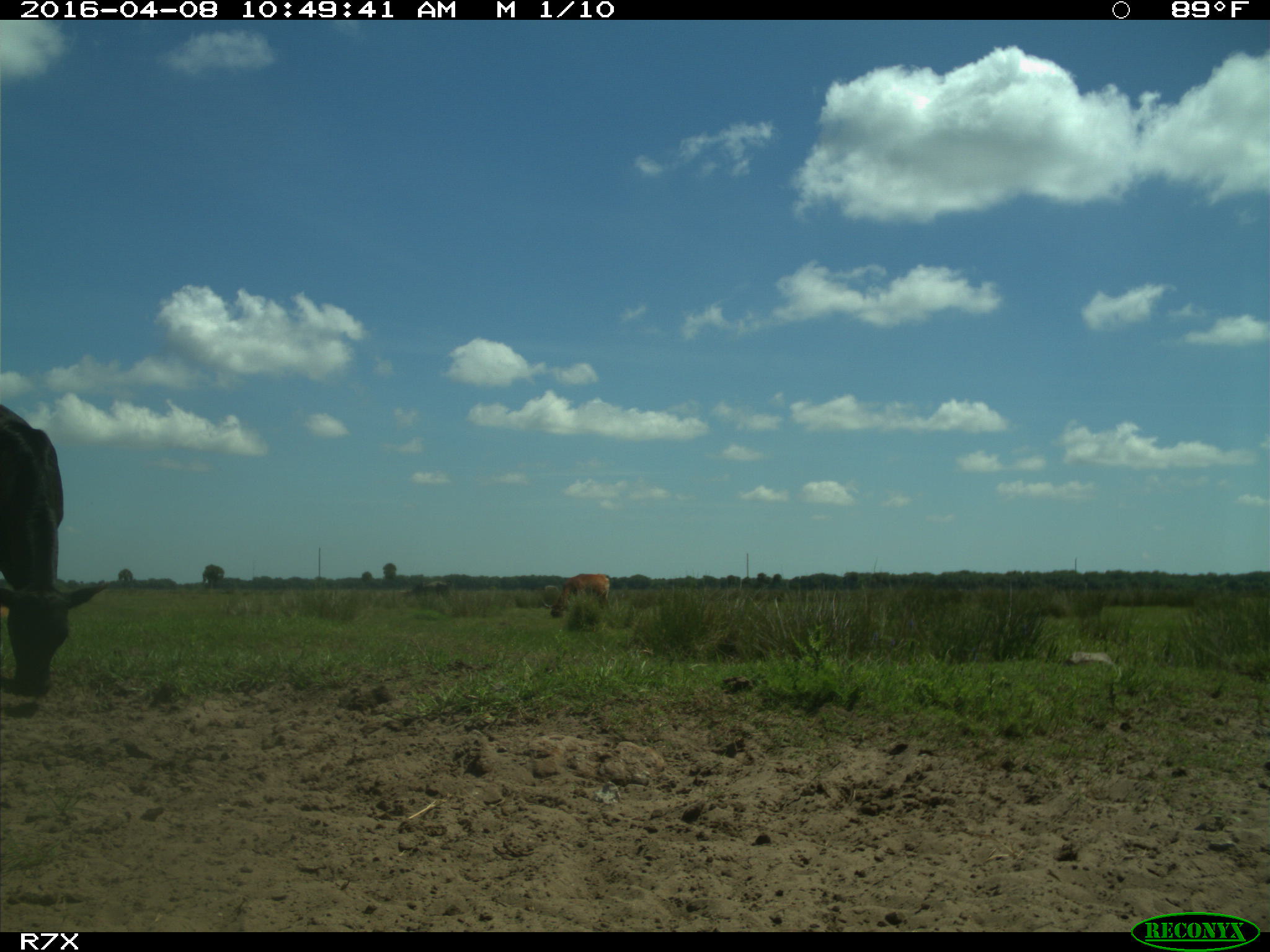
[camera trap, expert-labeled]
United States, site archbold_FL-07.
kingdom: Animalia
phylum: Chordata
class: Mammalia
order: Artiodactyla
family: Bovidae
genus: Bos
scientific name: Bos taurus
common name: domestic cow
Bos taurus (domestic cow).